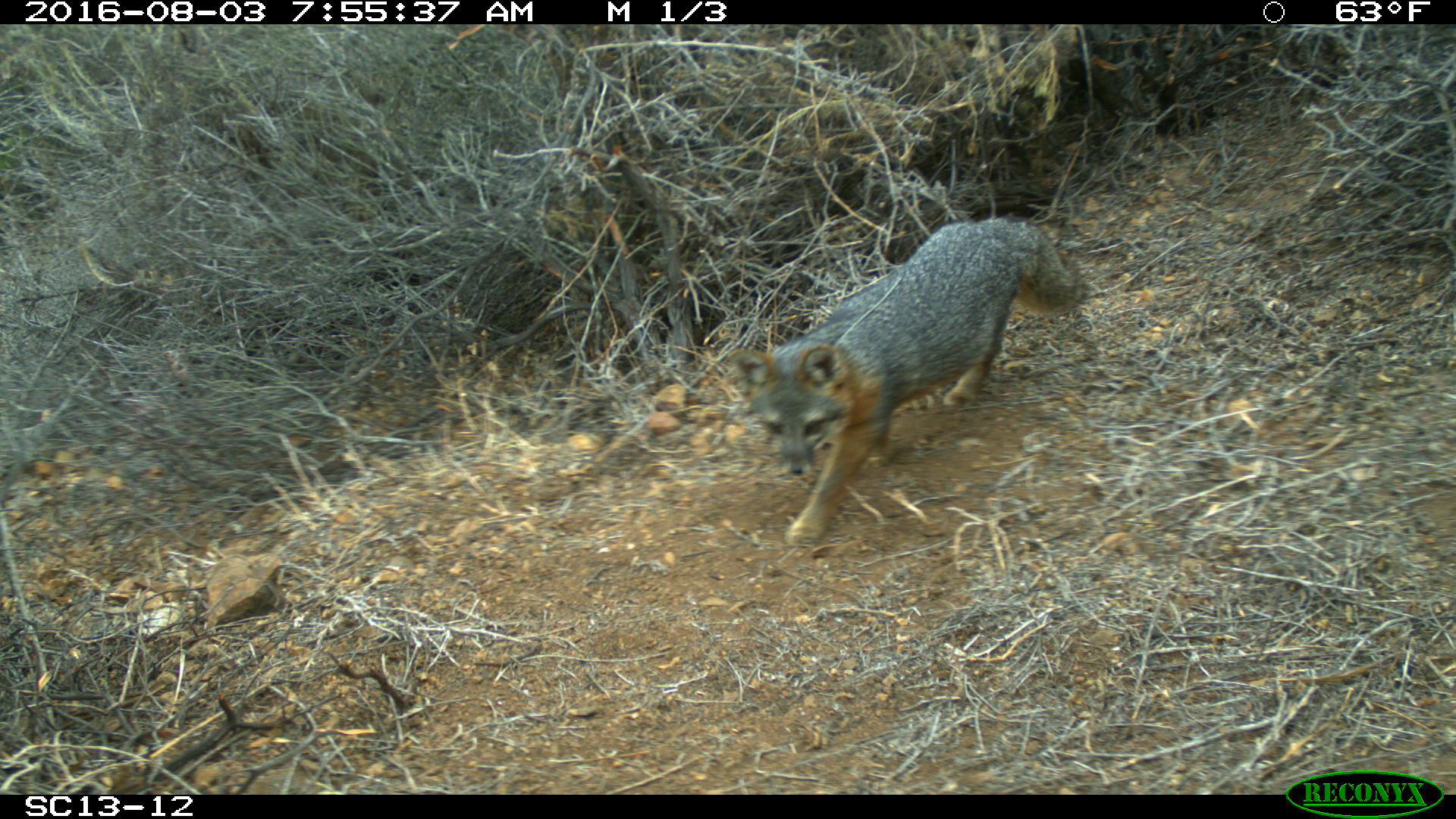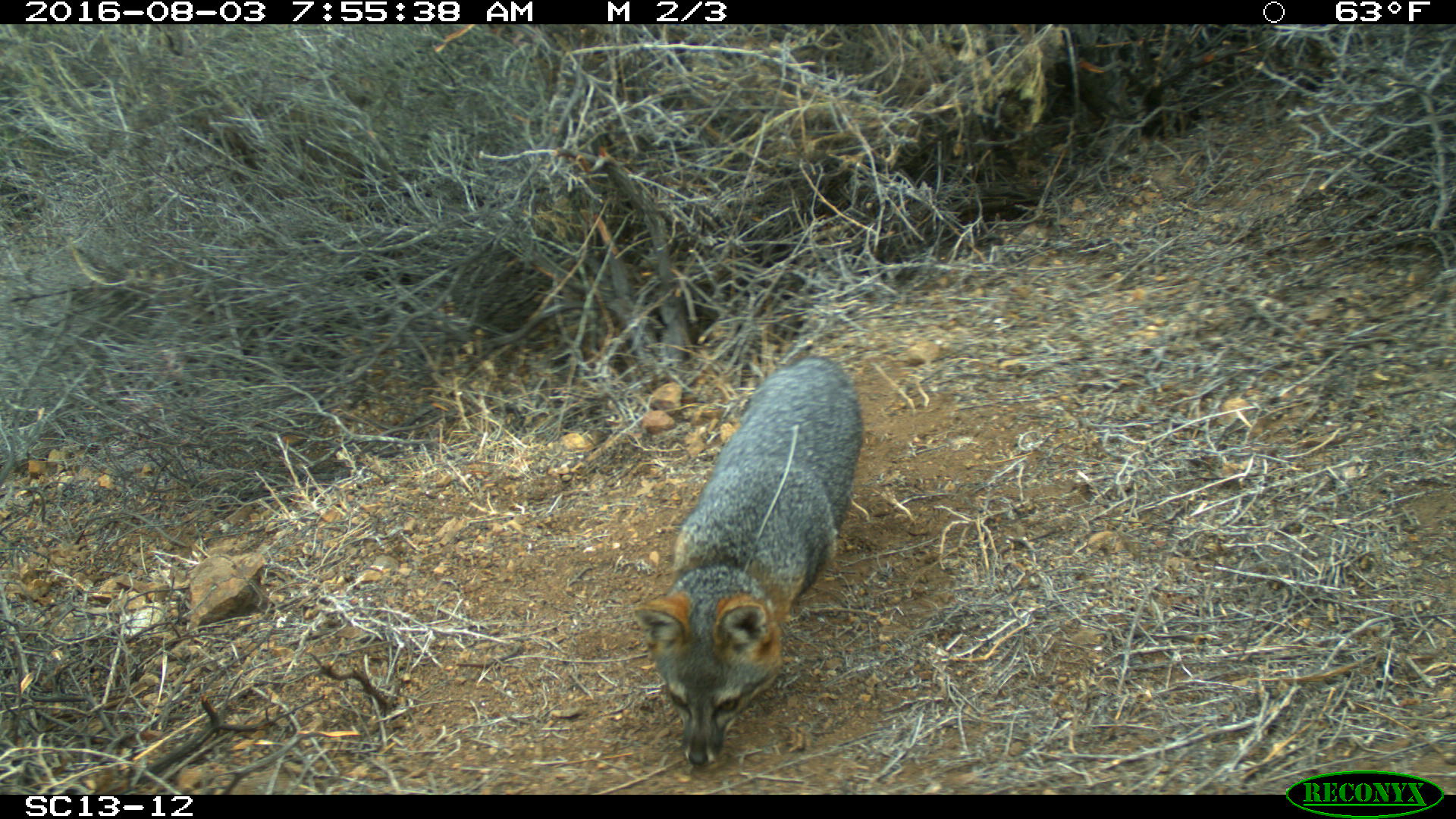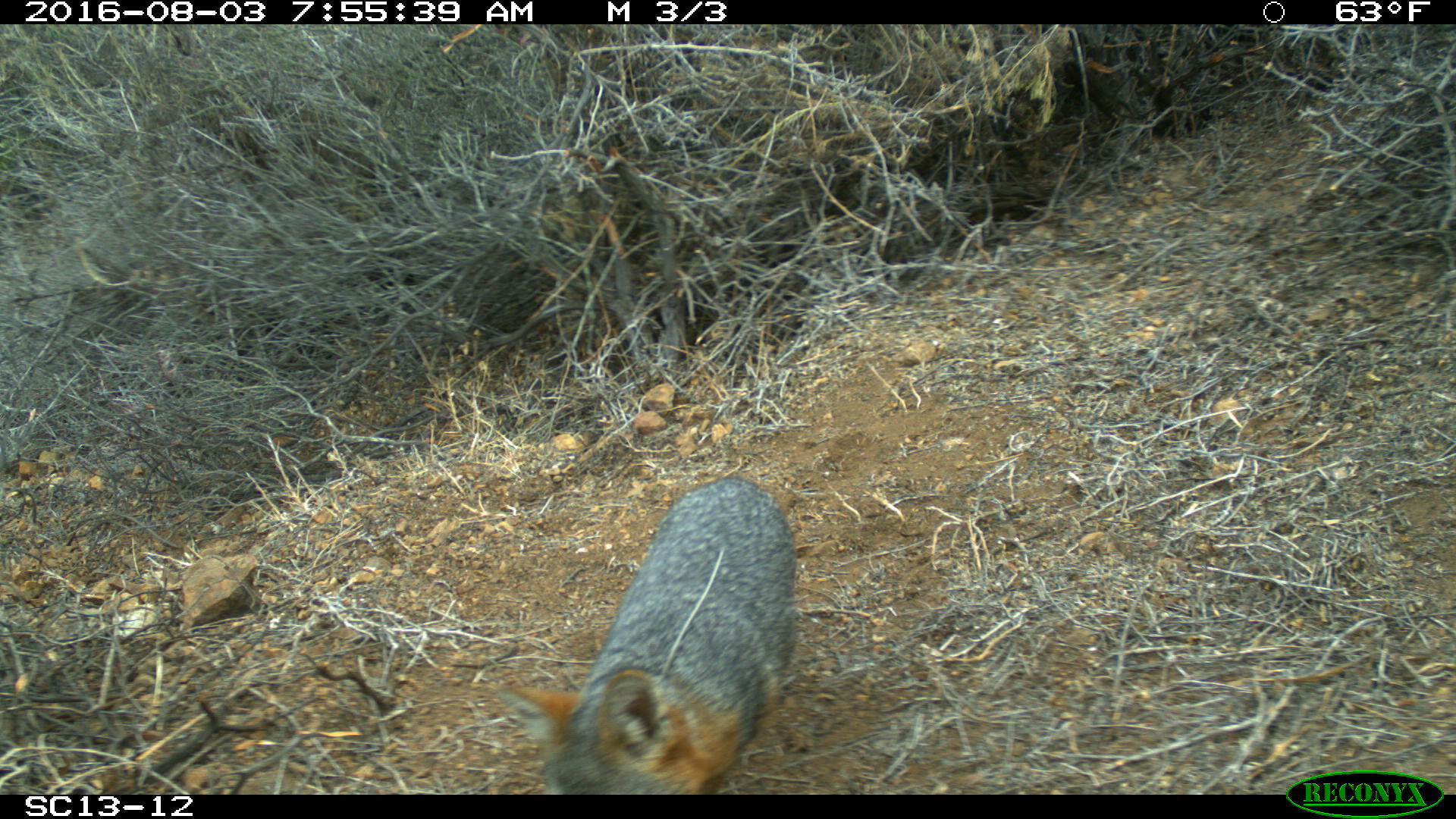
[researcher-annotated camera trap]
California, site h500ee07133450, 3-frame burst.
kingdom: Animalia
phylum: Chordata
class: Mammalia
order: Carnivora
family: Canidae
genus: Urocyon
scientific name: Urocyon littoralis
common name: island fox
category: fox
Fox (island fox) (Urocyon littoralis).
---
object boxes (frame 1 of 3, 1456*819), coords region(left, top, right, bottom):
fox: region(724, 217, 1086, 547)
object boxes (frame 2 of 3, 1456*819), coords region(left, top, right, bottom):
fox: region(632, 355, 863, 766)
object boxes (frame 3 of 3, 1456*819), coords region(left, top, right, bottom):
fox: region(491, 472, 796, 794)